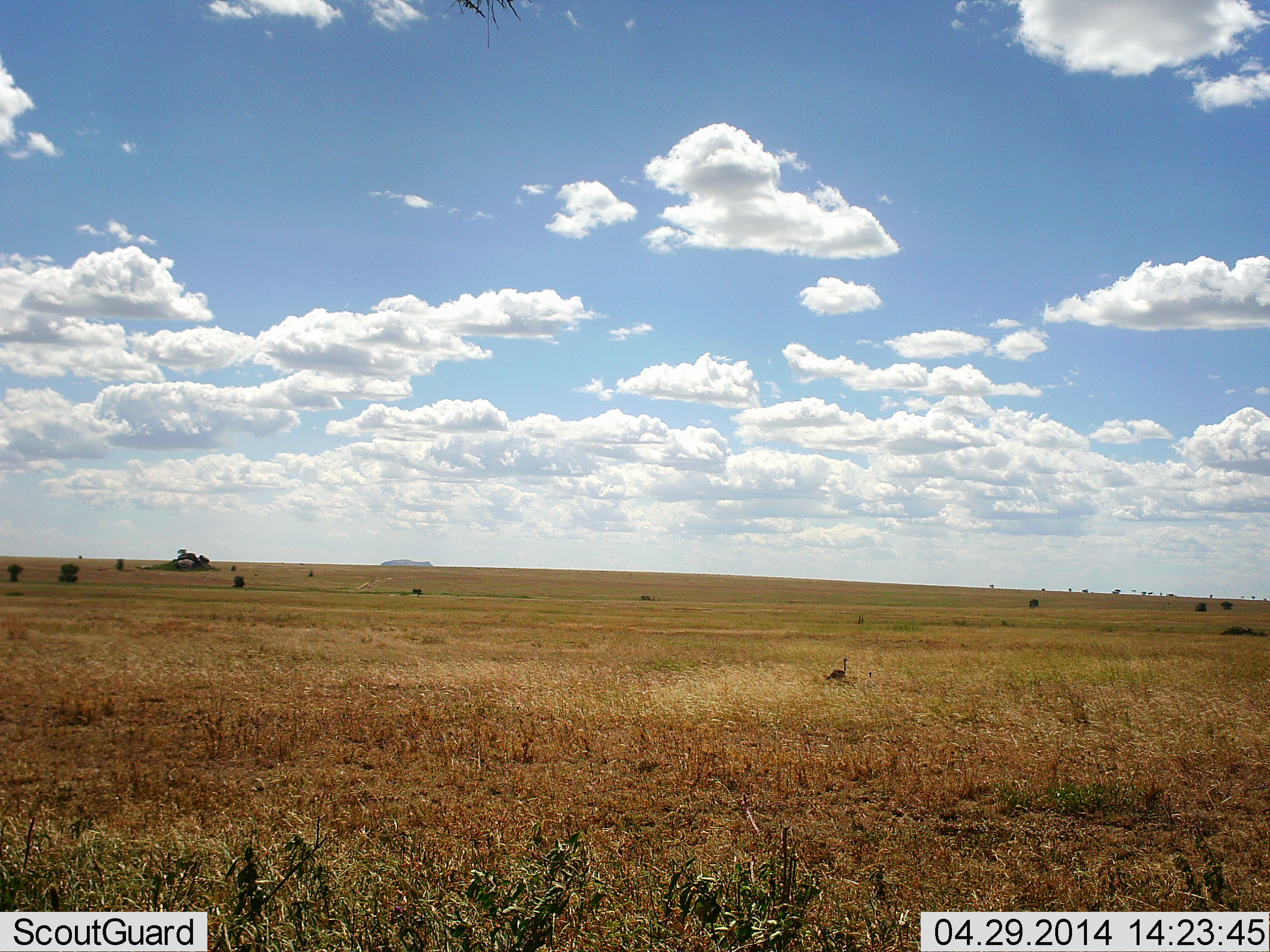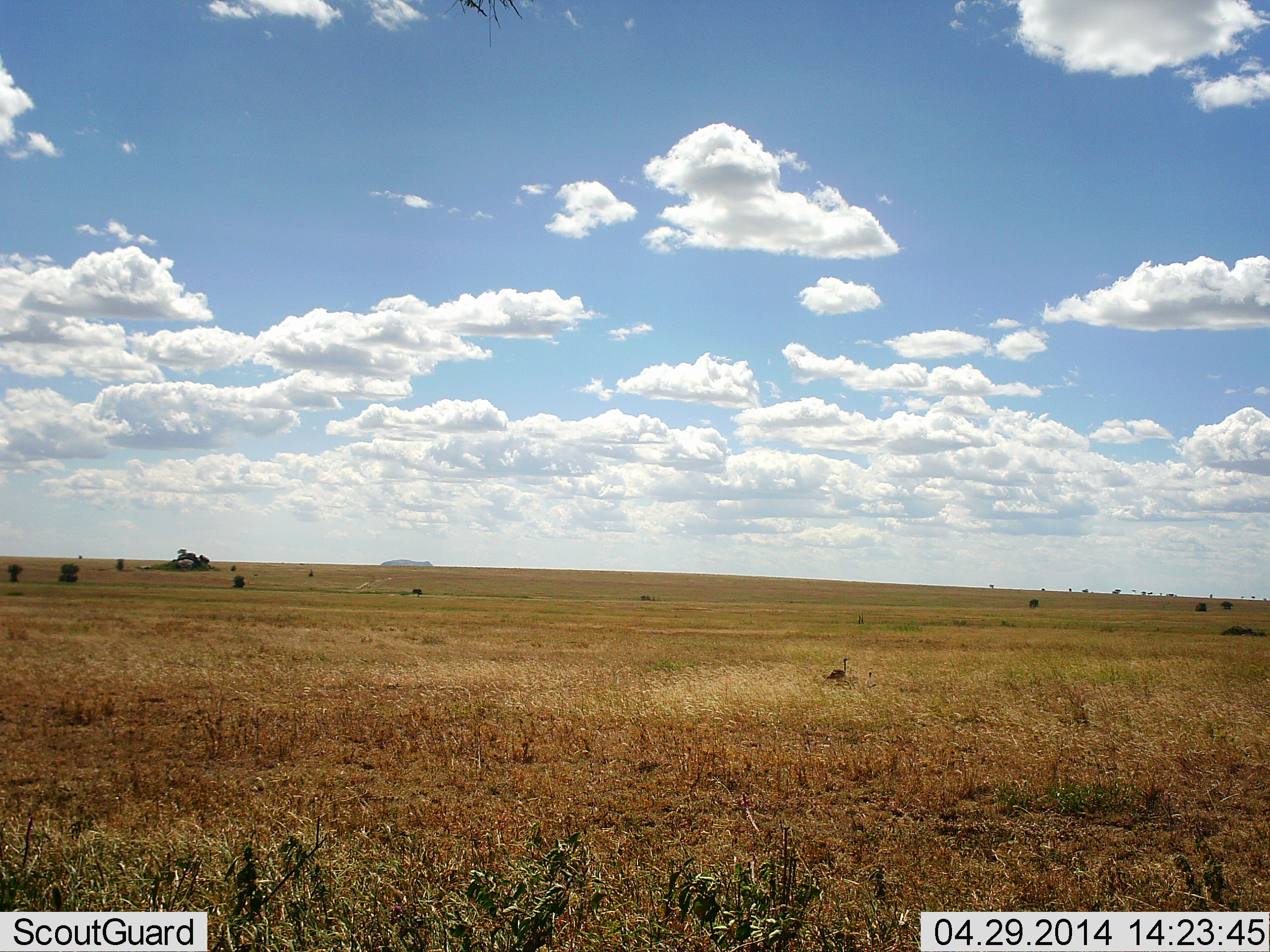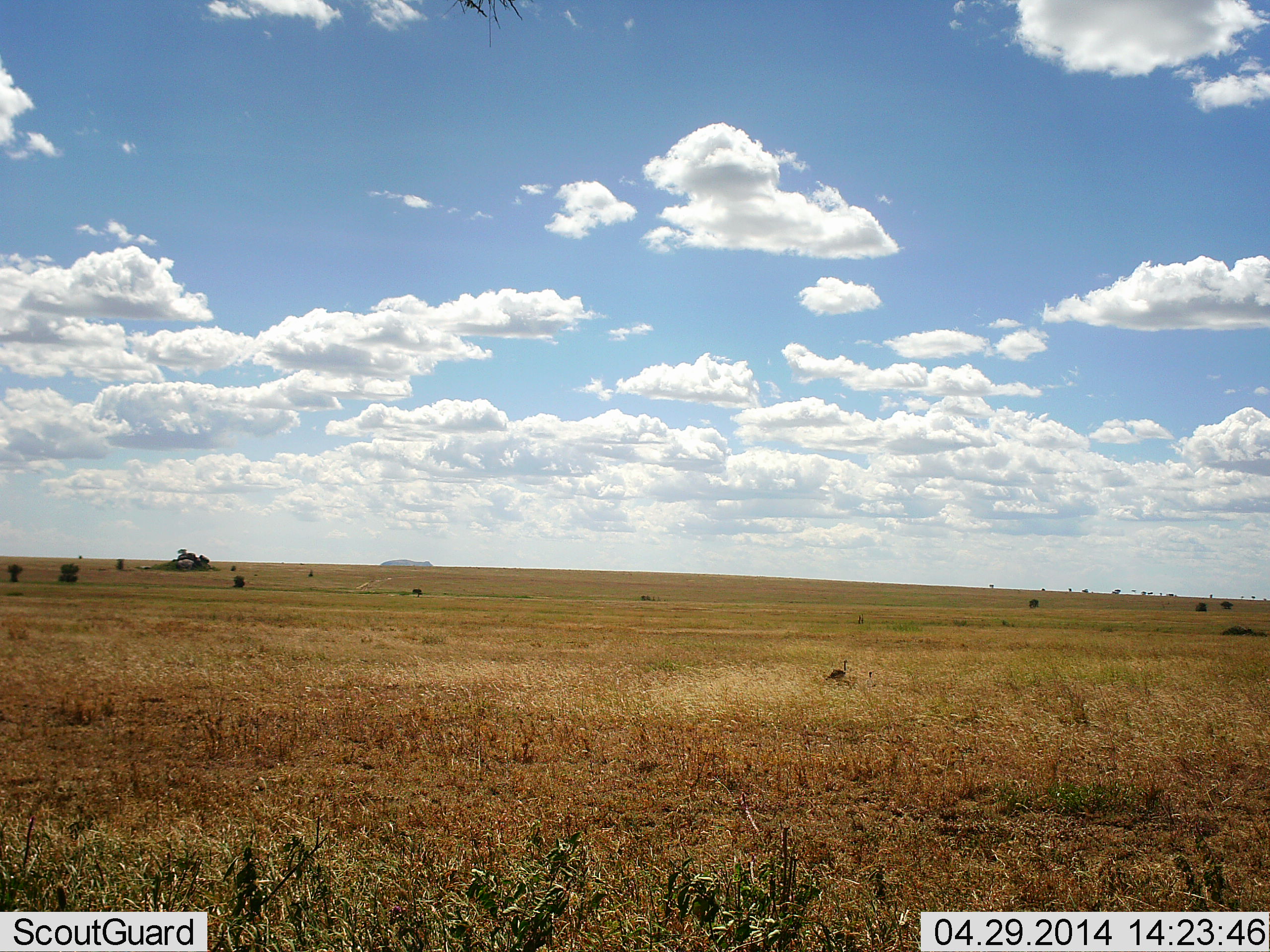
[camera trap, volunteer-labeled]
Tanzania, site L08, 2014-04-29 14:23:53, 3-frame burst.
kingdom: Animalia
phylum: Chordata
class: Aves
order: Otidiformes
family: Otididae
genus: Ardeotis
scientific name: Ardeotis kori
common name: kori bustard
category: koribustard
Koribustard (kori bustard) (Ardeotis kori), count 1. Behavior (volunteer vote fractions): standing 75%, resting 25%, moving 0%, interacting 0%. Young present (vote fraction): 0%. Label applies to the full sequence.